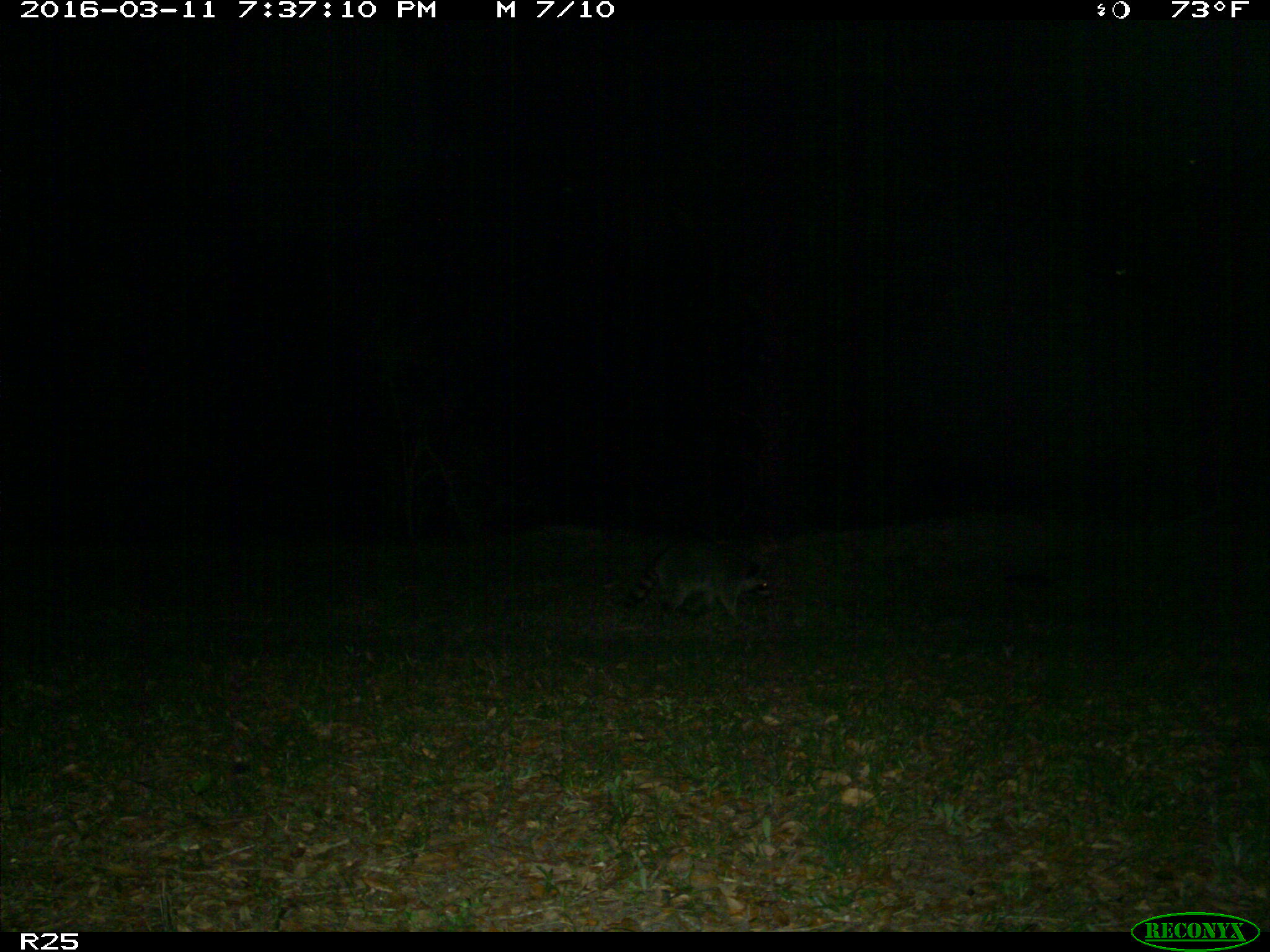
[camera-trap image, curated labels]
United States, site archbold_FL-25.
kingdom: Animalia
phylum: Chordata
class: Mammalia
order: Carnivora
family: Procyonidae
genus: Procyon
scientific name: Procyon lotor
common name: common raccoon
Procyon lotor (common raccoon).